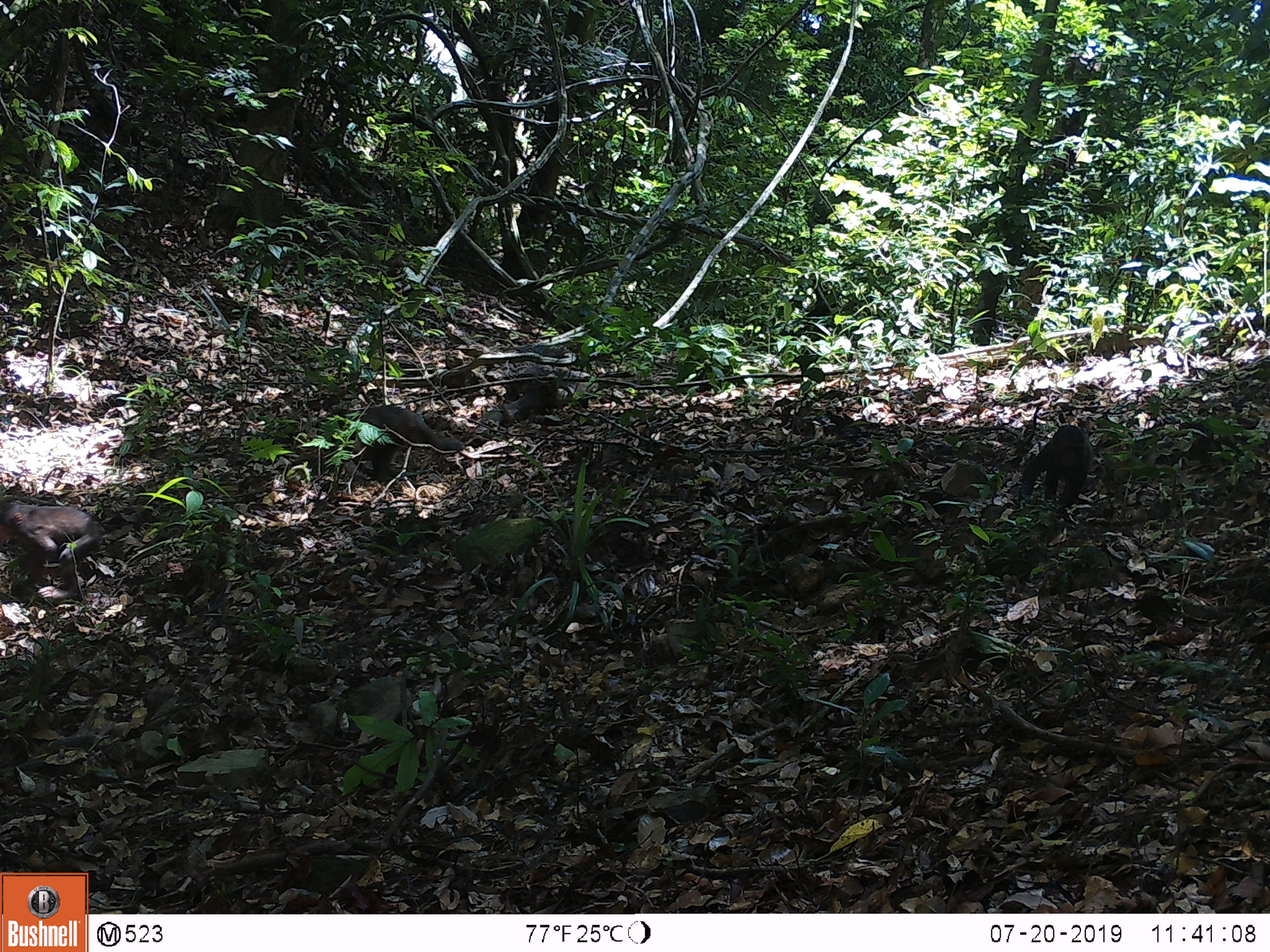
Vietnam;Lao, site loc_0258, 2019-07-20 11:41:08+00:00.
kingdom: Animalia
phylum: Chordata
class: Mammalia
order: Primates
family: Cercopithecidae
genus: Macaca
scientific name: Macaca arctoides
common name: stump-tailed macaque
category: stump tailed macaque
Stump tailed macaque (stump-tailed macaque) (Macaca arctoides). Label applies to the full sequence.